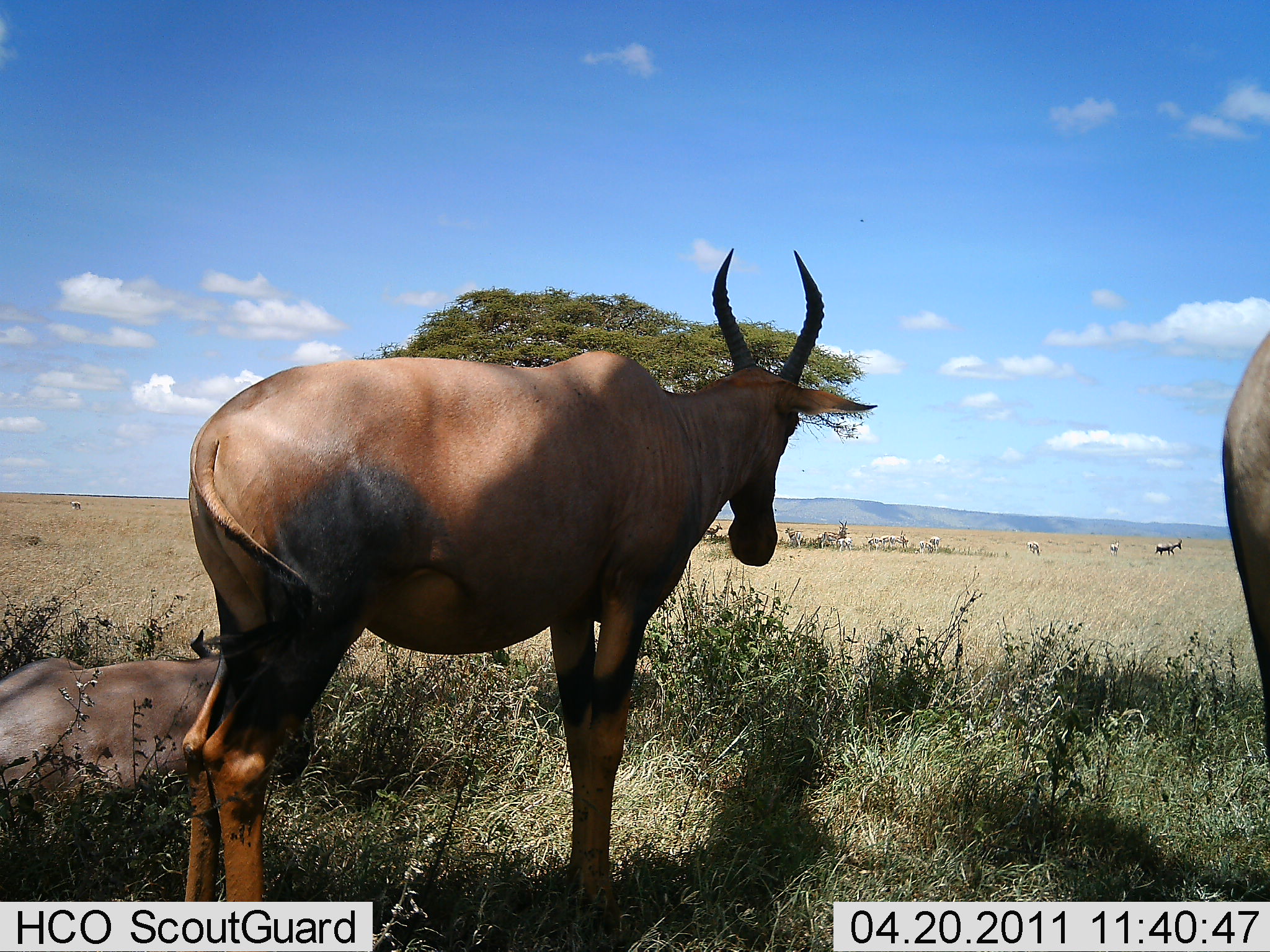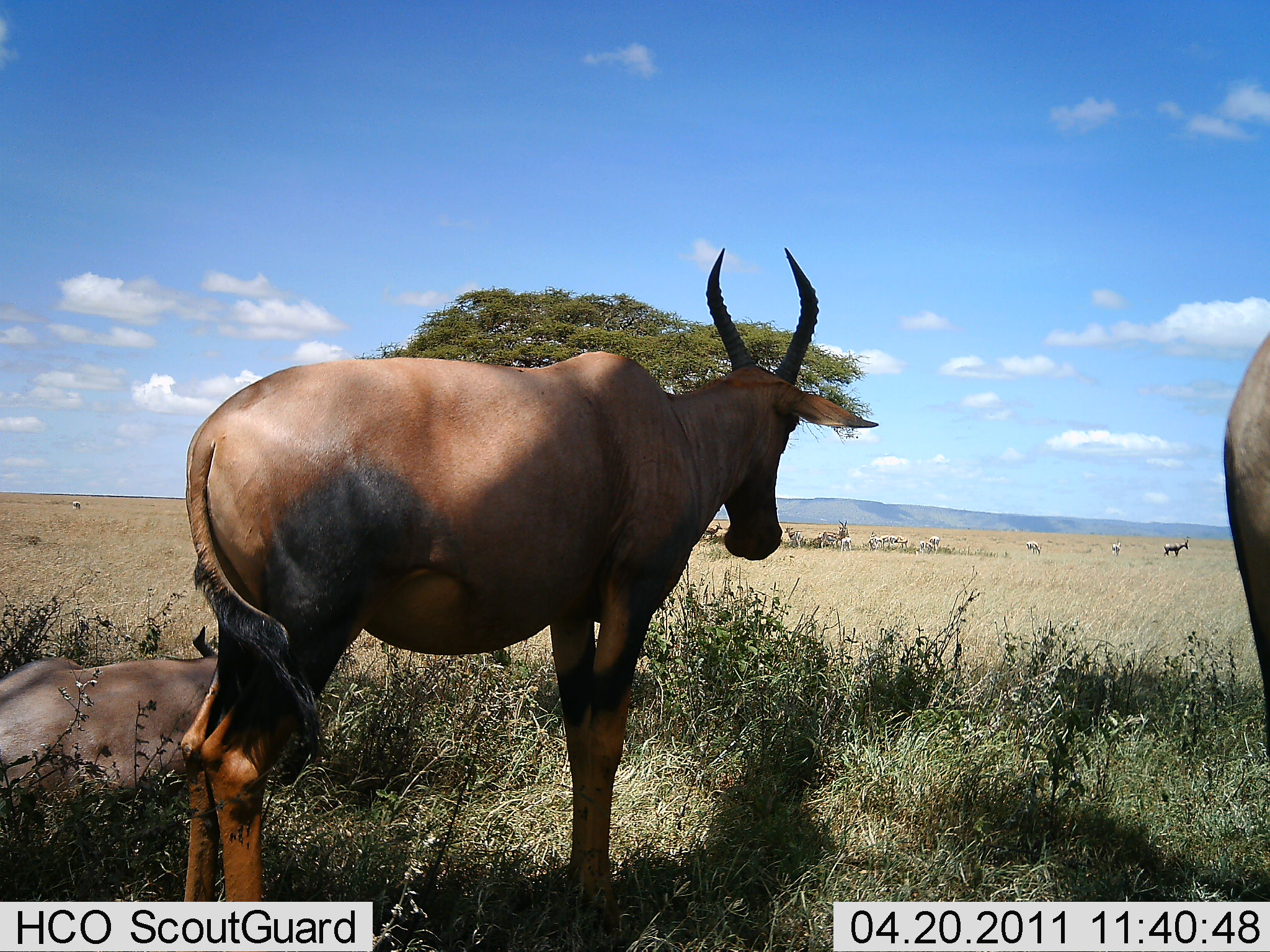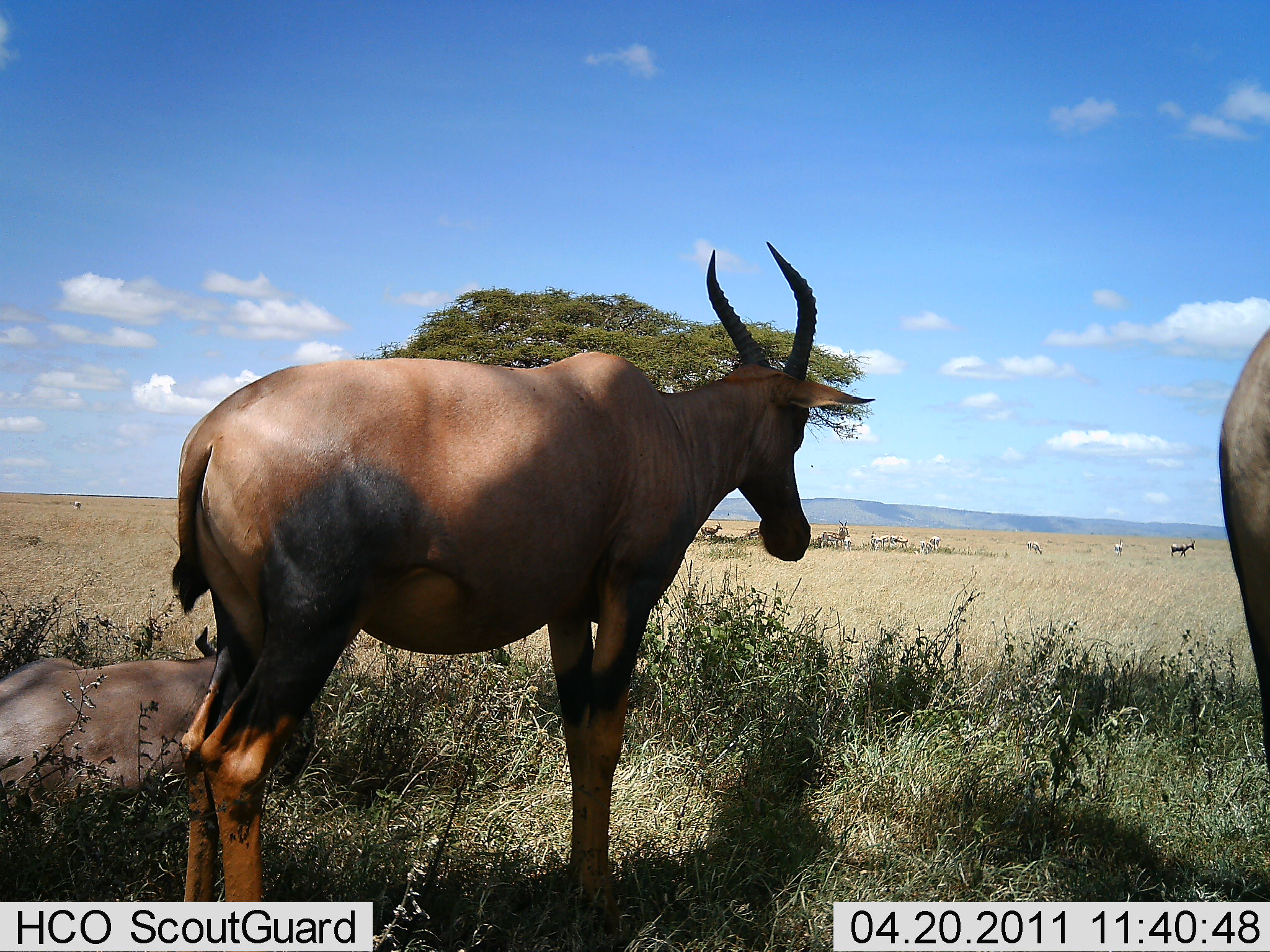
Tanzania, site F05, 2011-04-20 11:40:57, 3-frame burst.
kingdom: Animalia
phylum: Chordata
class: Mammalia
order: Artiodactyla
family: Bovidae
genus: Damaliscus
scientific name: Damaliscus lunatus jimela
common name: topi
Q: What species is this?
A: Topi (Damaliscus lunatus jimela).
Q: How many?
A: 4.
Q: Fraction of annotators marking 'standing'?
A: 100%.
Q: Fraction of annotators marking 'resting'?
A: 89%.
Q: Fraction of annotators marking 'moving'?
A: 11%.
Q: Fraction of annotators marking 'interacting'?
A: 0%.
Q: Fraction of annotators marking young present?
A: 11%.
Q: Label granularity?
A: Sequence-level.